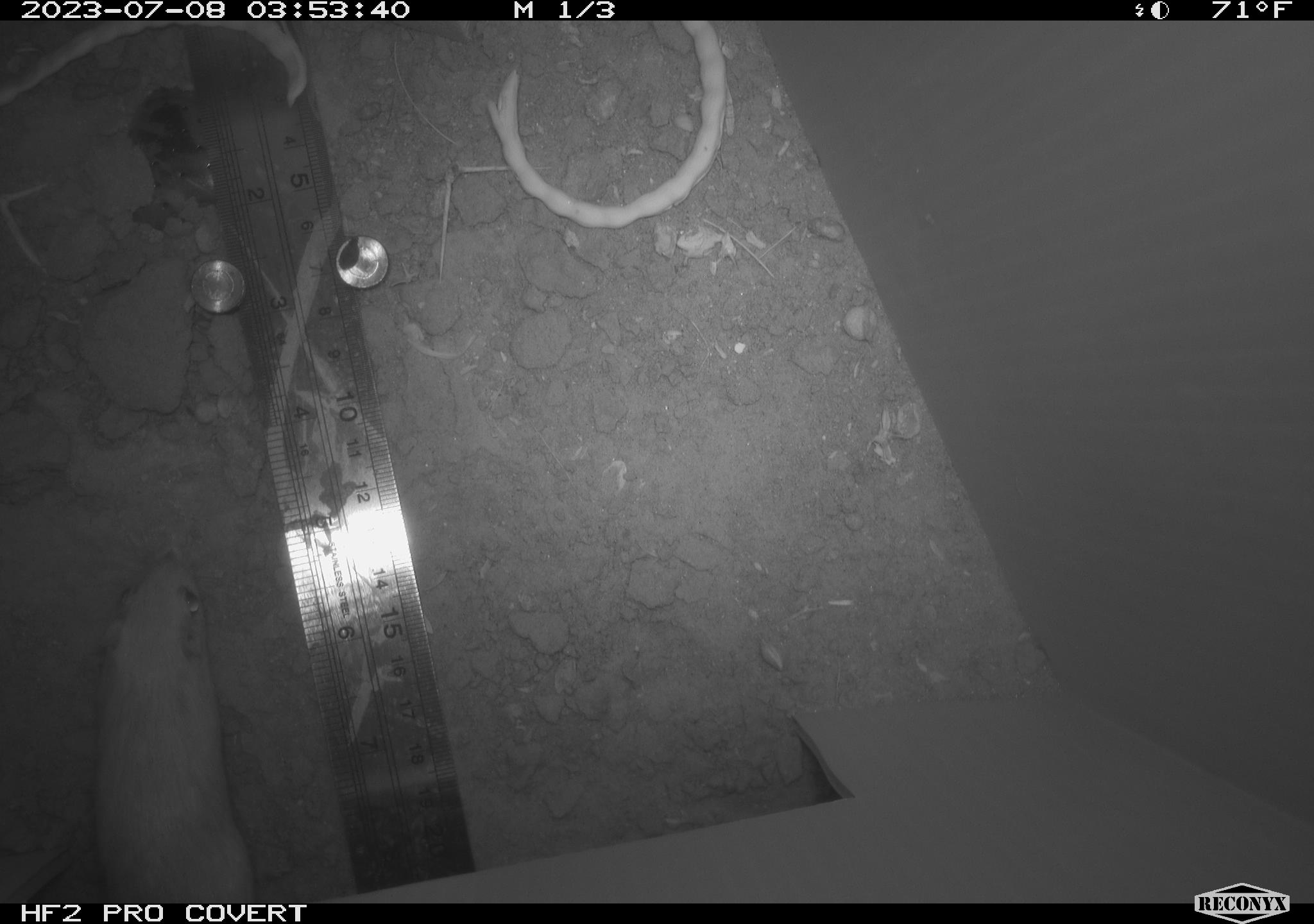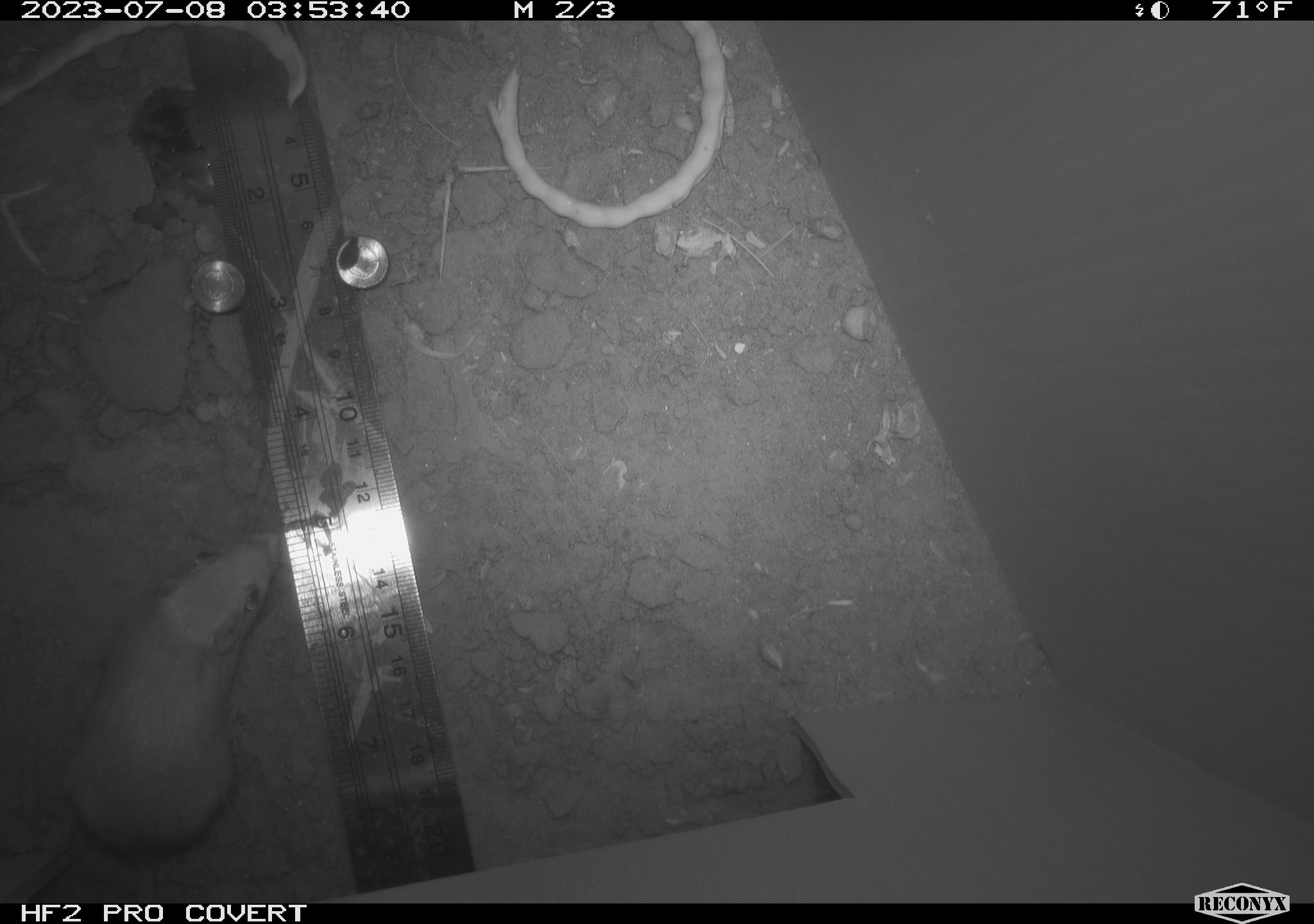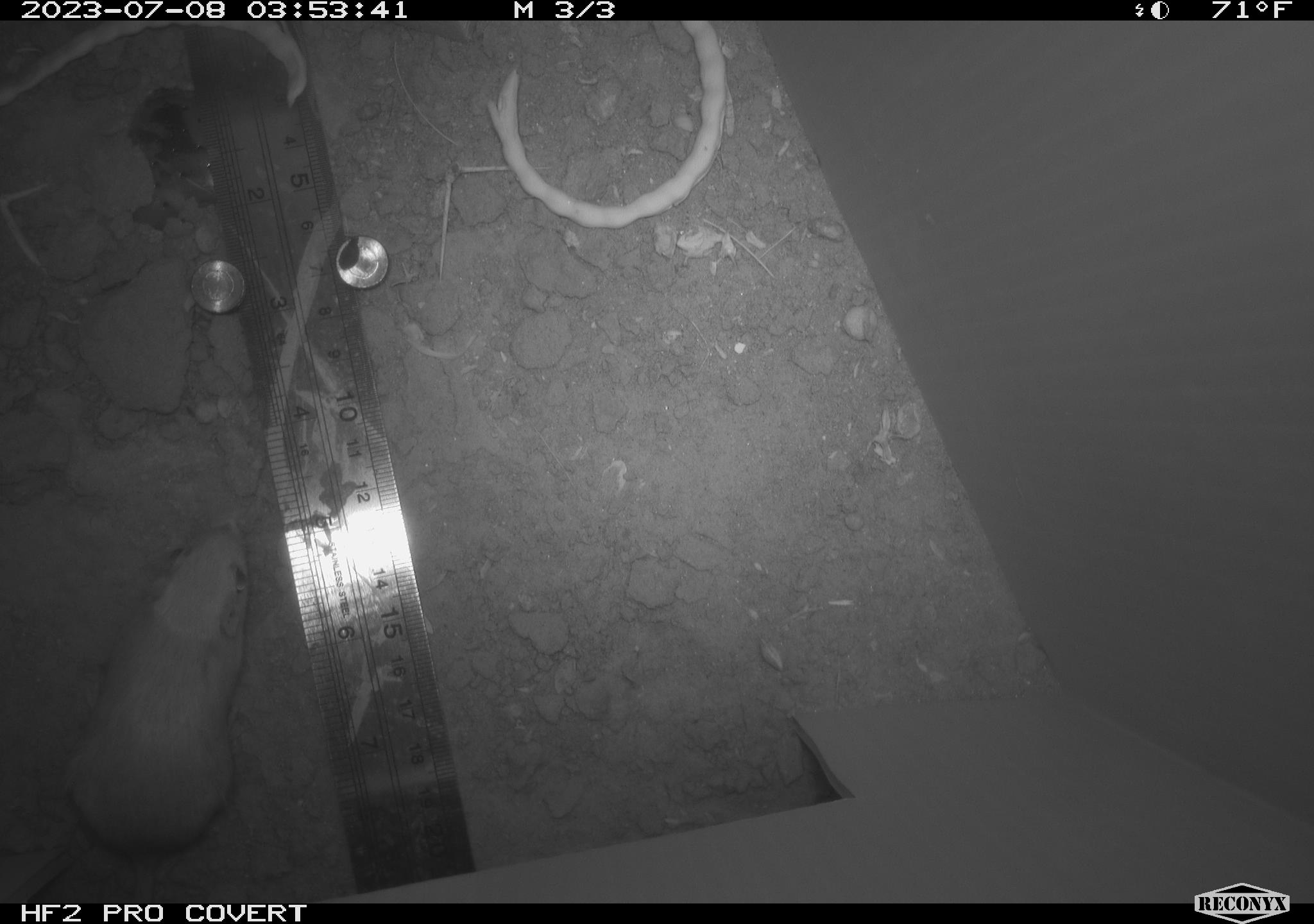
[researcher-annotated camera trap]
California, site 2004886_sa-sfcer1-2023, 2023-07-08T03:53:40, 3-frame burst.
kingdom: Animalia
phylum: Chordata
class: Mammalia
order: Rodentia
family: Heteromyidae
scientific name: Heteromyidae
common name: kangaroo rats and pocket mice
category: heteromyidae family